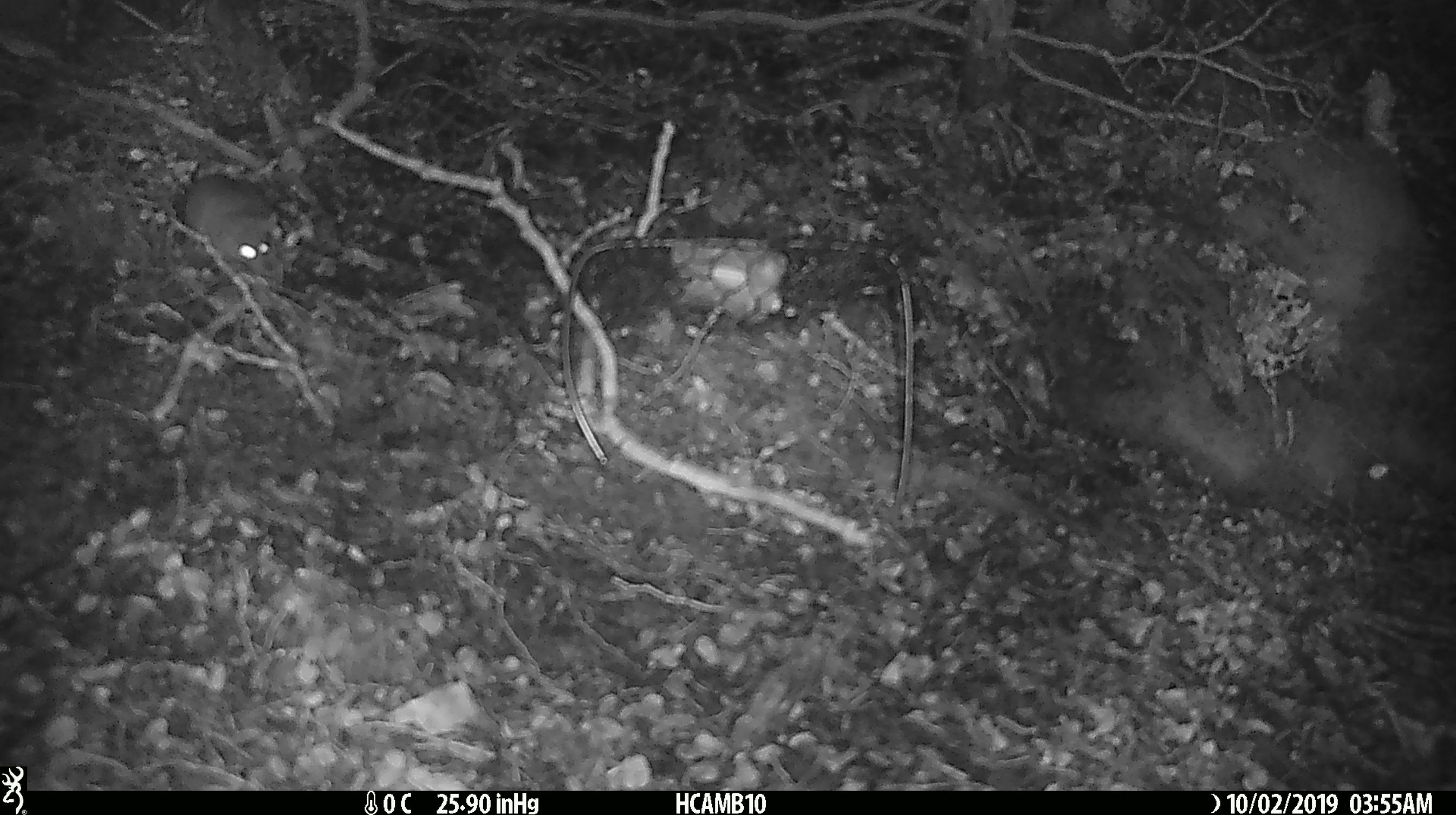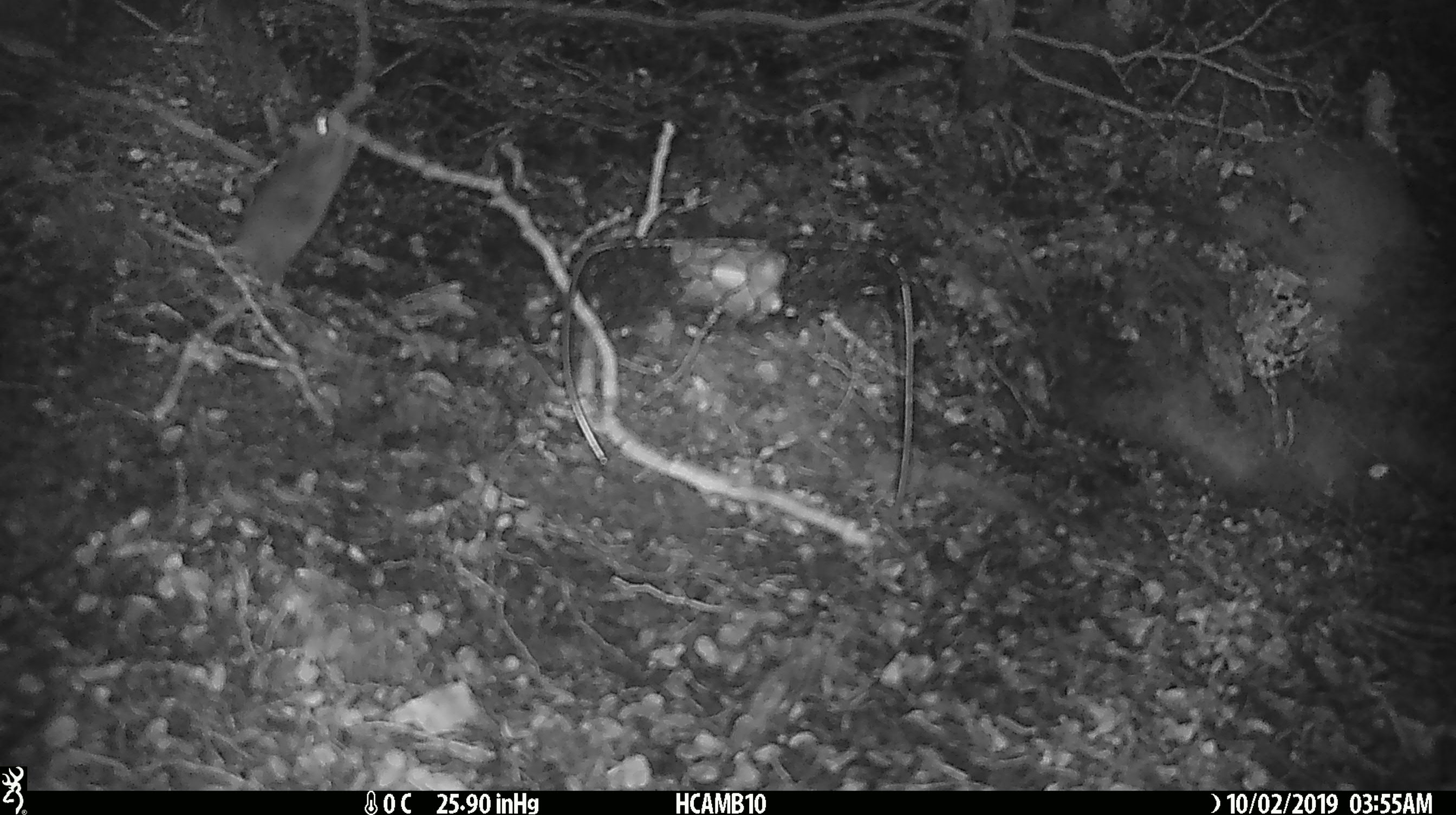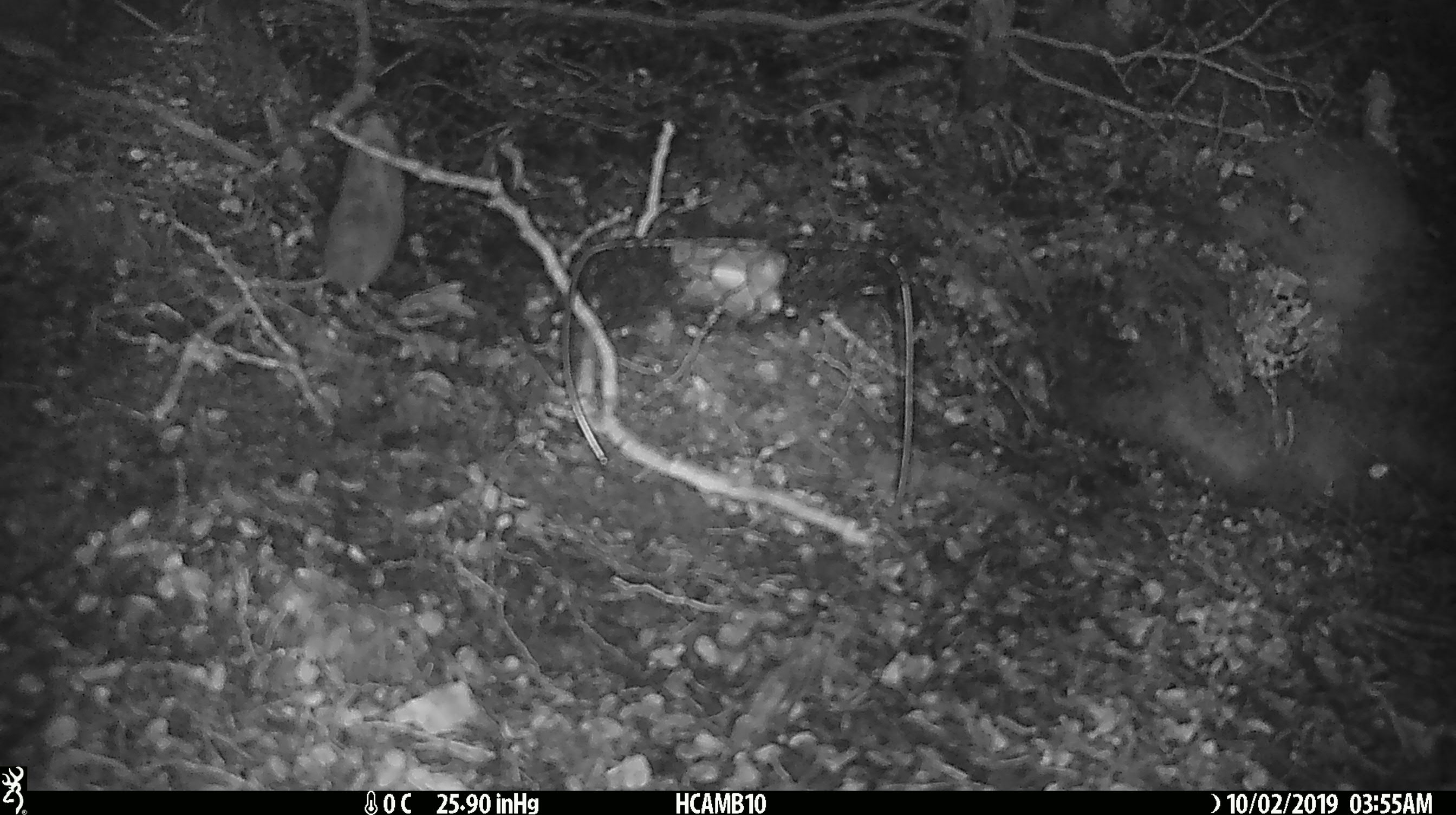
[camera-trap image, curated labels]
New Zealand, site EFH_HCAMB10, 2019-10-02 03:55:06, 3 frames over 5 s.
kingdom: Animalia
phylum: Chordata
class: Mammalia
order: Rodentia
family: Muridae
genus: Mus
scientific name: Mus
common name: mouse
Mouse (Mus).